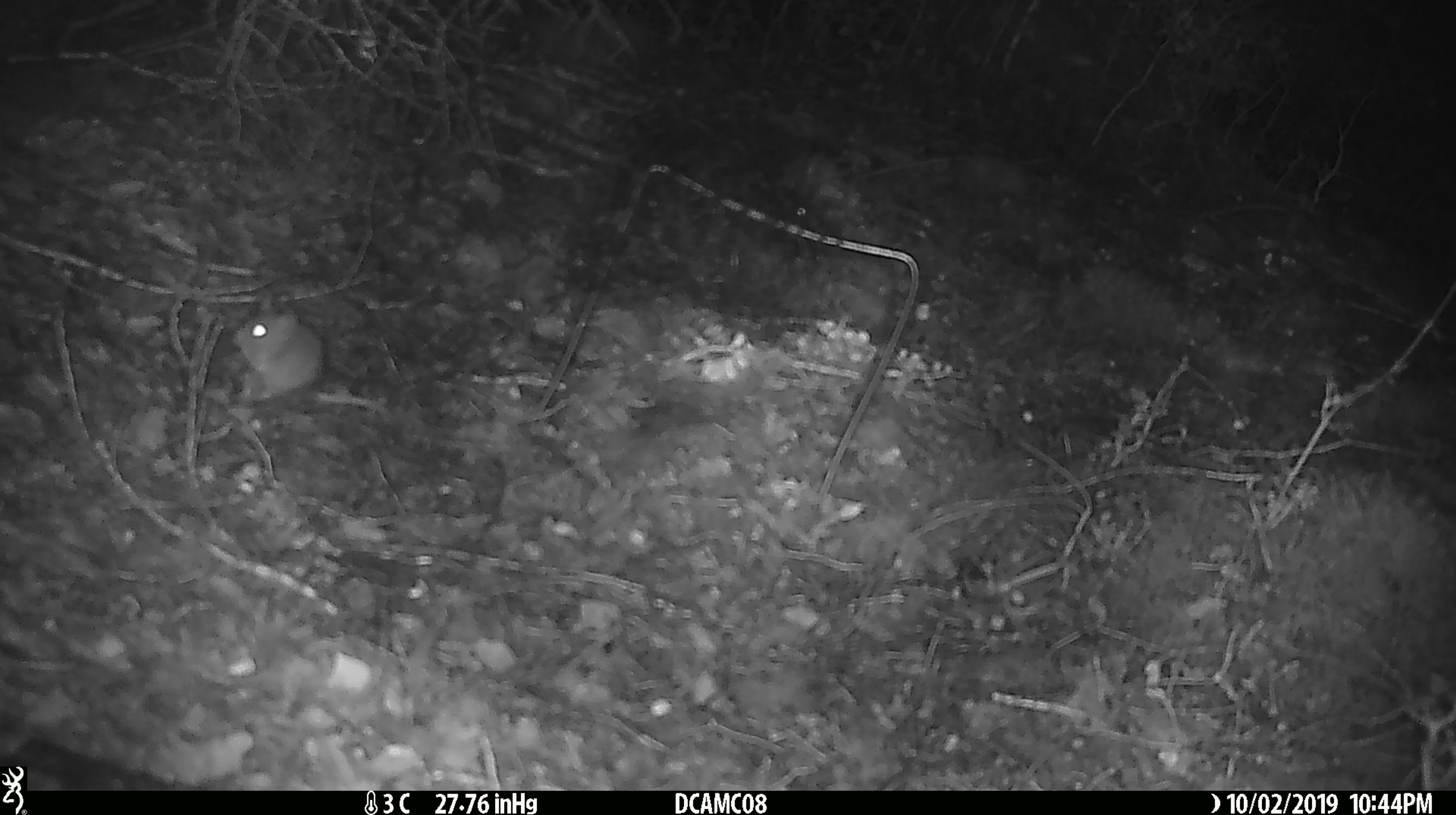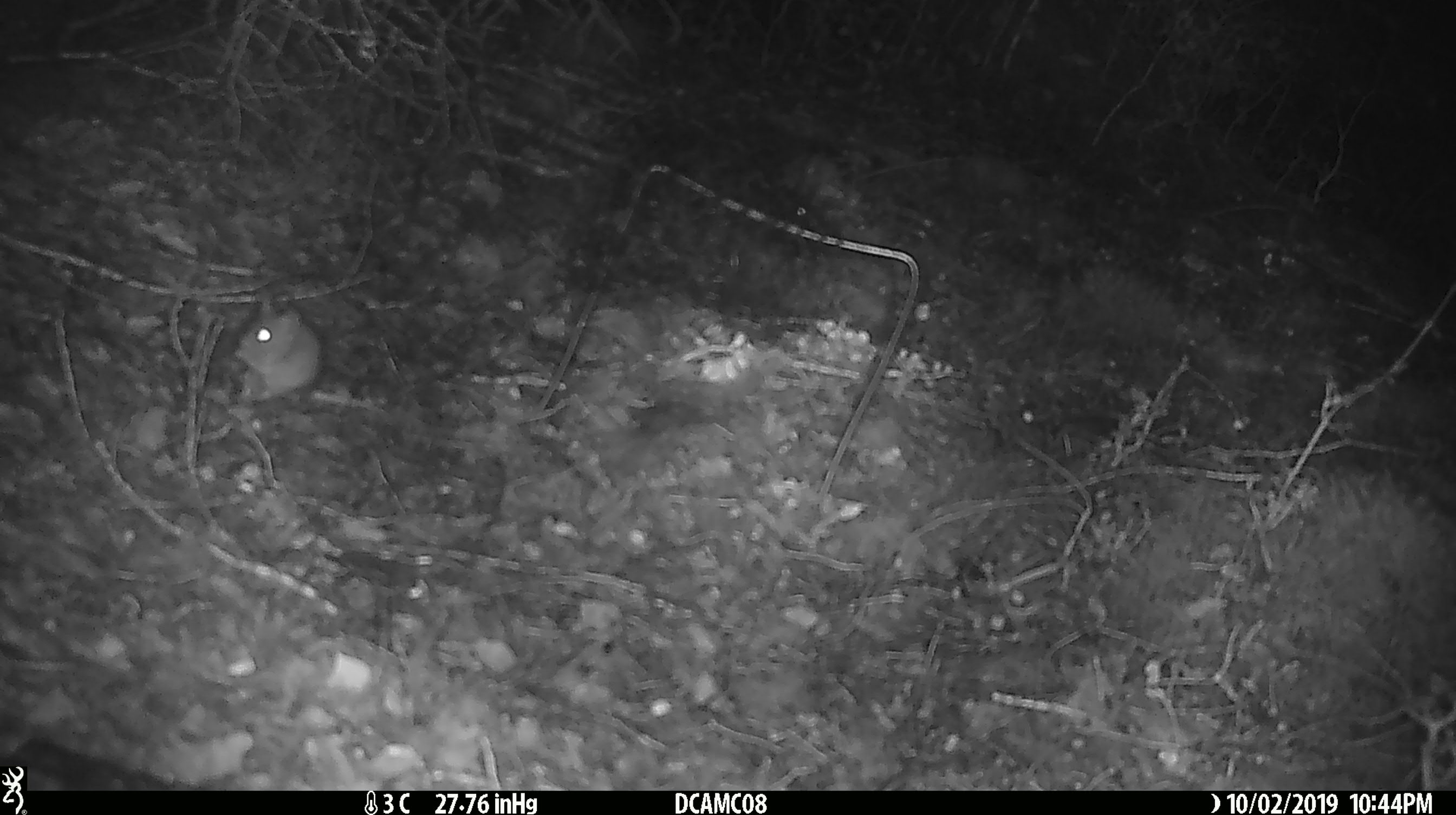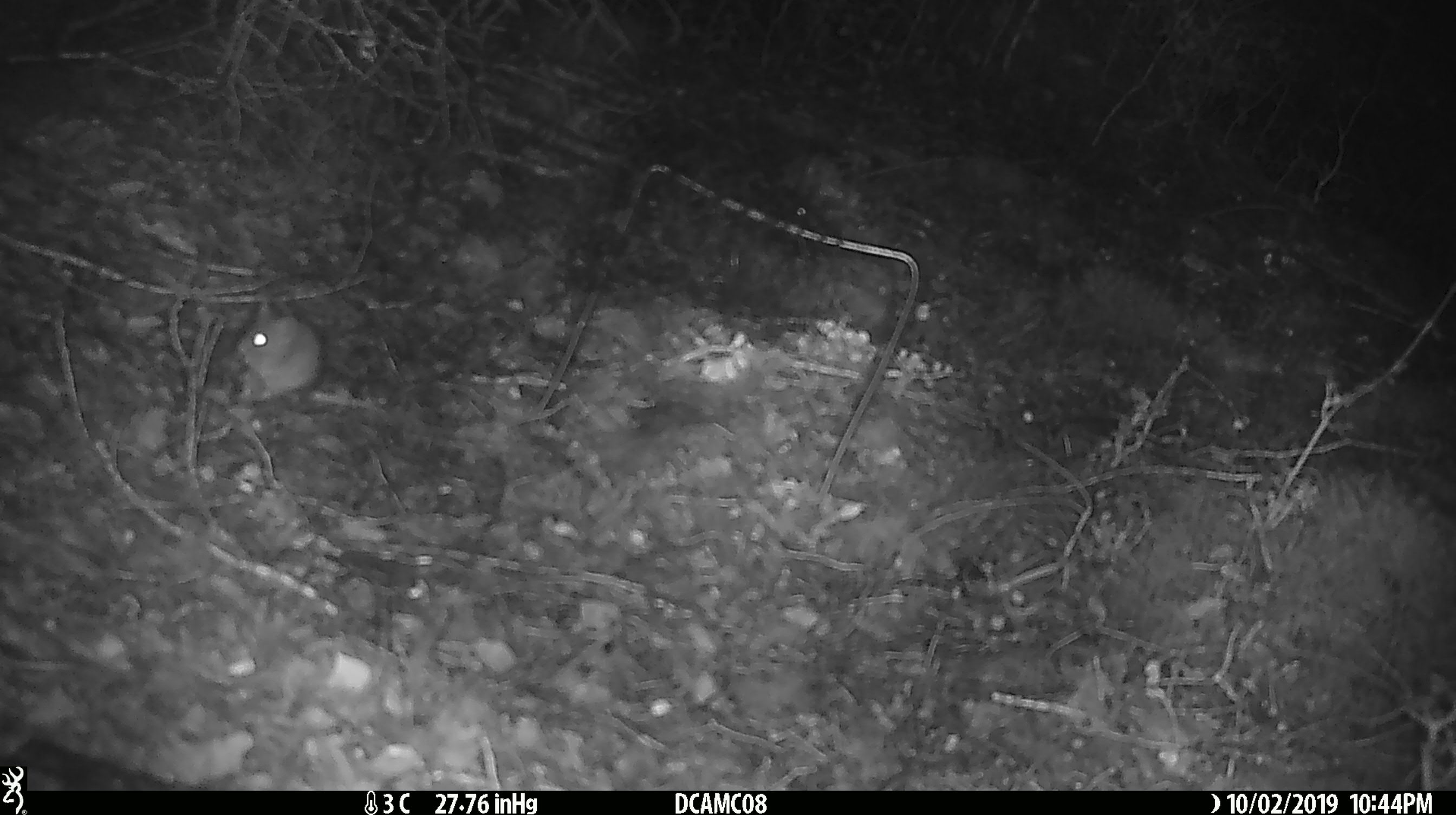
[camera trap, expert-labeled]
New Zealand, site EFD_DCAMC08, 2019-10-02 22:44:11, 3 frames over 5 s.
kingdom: Animalia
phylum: Chordata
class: Mammalia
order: Rodentia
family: Muridae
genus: Mus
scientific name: Mus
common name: mouse